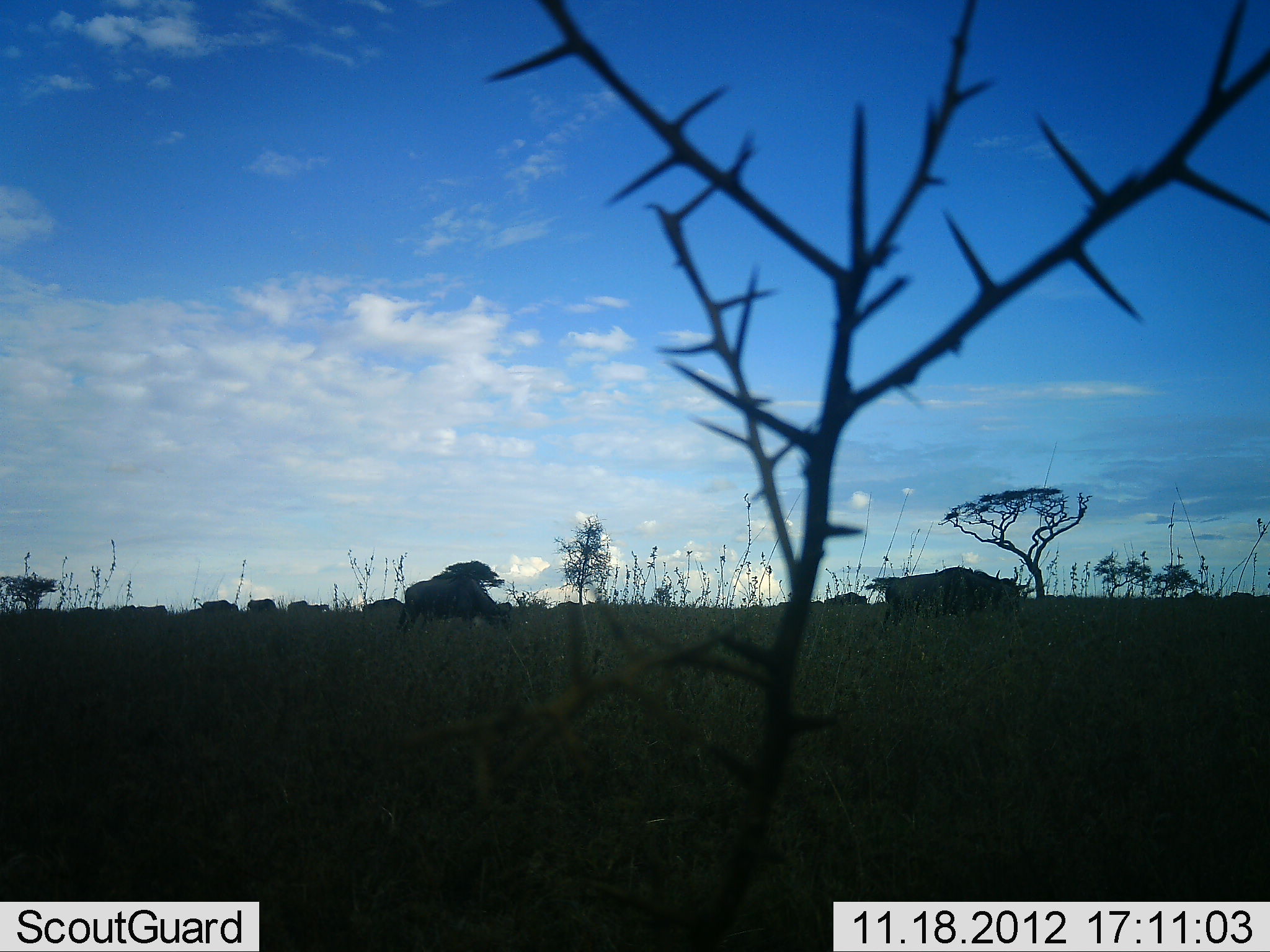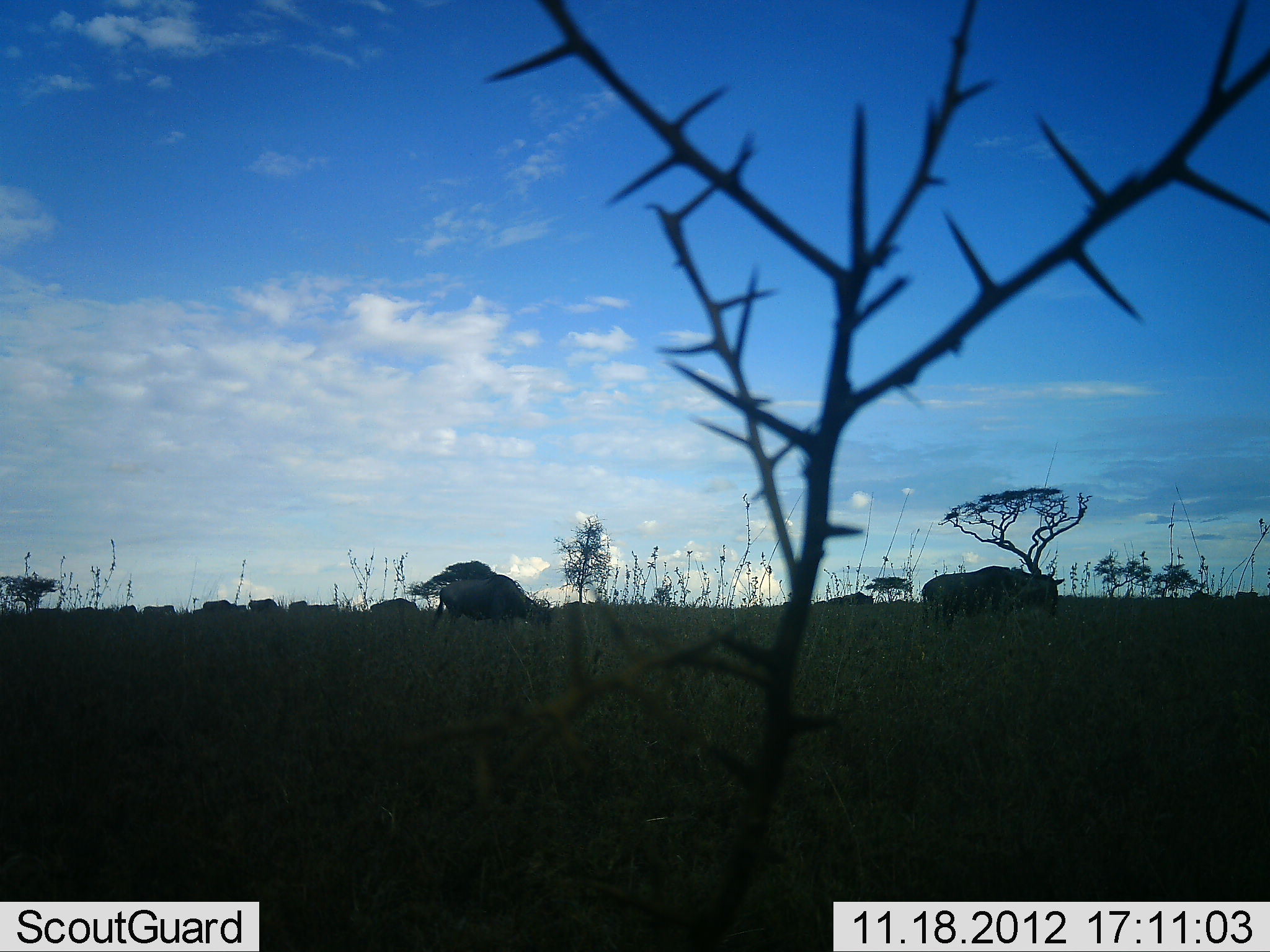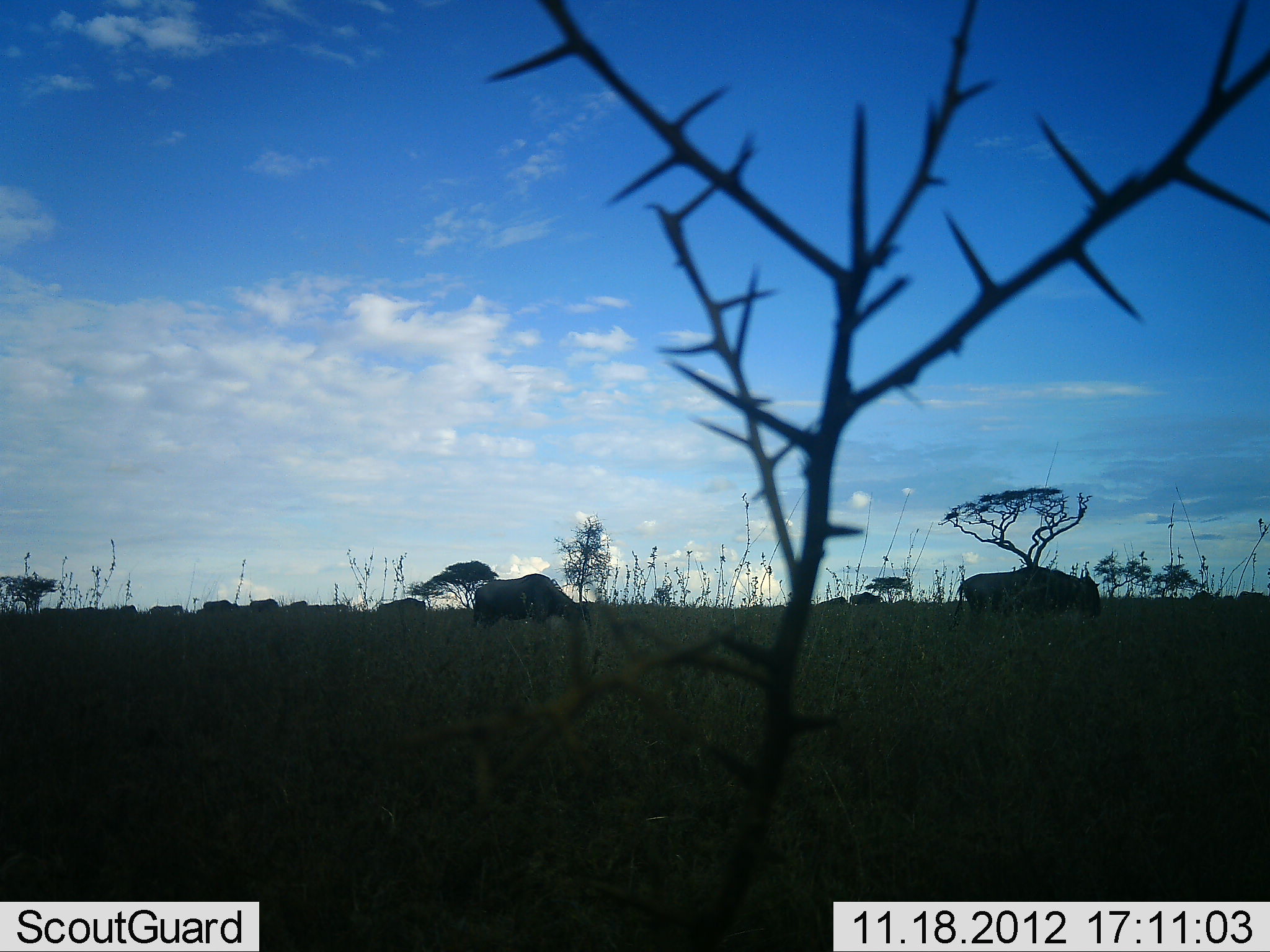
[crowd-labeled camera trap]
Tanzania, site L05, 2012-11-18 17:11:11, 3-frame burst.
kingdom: Animalia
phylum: Chordata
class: Mammalia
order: Artiodactyla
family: Bovidae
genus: Connochaetes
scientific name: Connochaetes taurinus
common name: blue wildebeest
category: wildebeest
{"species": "wildebeest (blue wildebeest) (Connochaetes taurinus)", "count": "11-50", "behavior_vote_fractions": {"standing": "0%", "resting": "0%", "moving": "90%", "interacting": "0%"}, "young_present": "0%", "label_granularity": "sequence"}